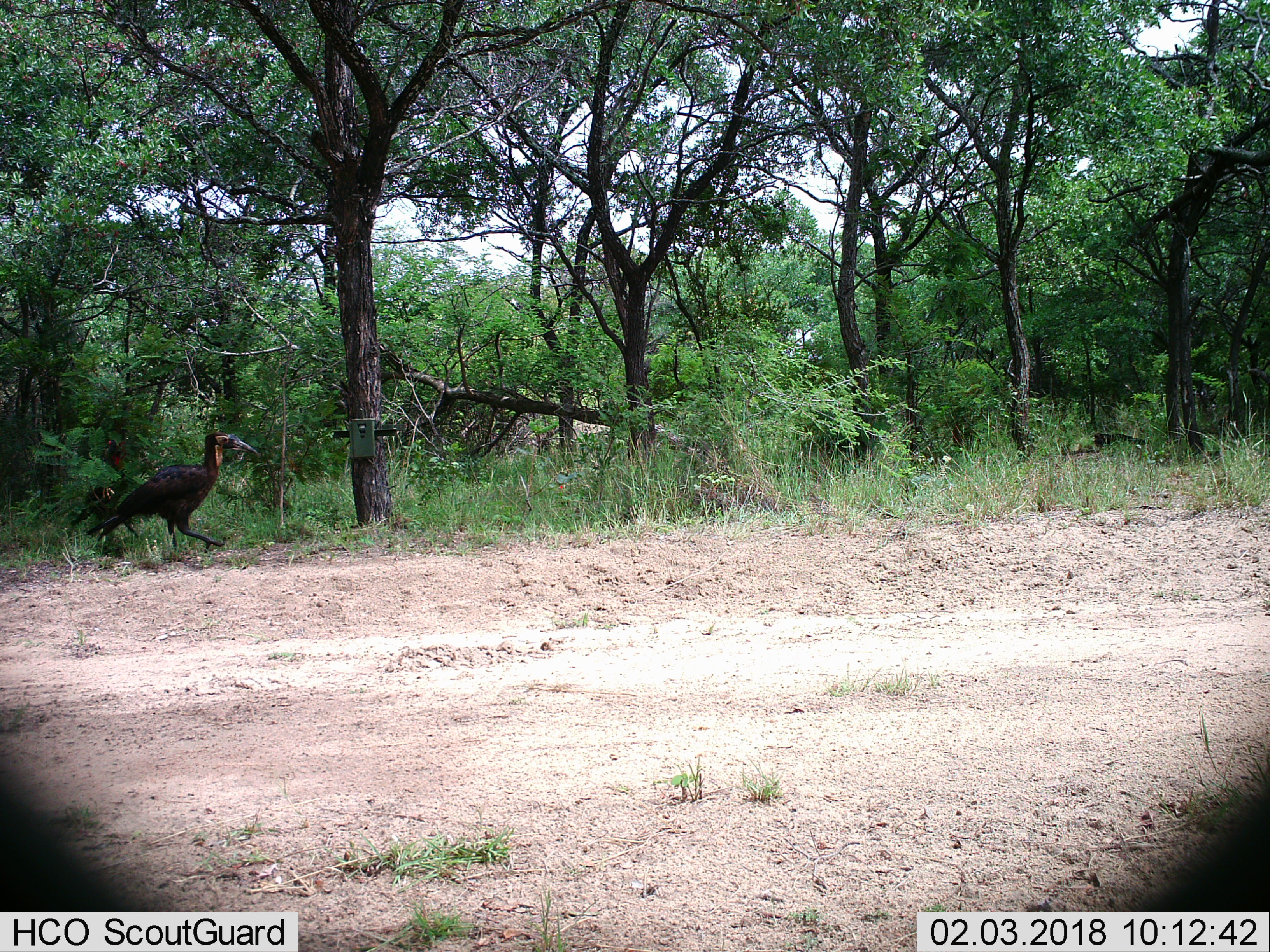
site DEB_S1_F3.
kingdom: Animalia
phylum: Chordata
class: Aves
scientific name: Aves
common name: bird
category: birdother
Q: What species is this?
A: Birdother (bird) (Aves).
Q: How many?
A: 1.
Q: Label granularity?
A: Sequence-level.